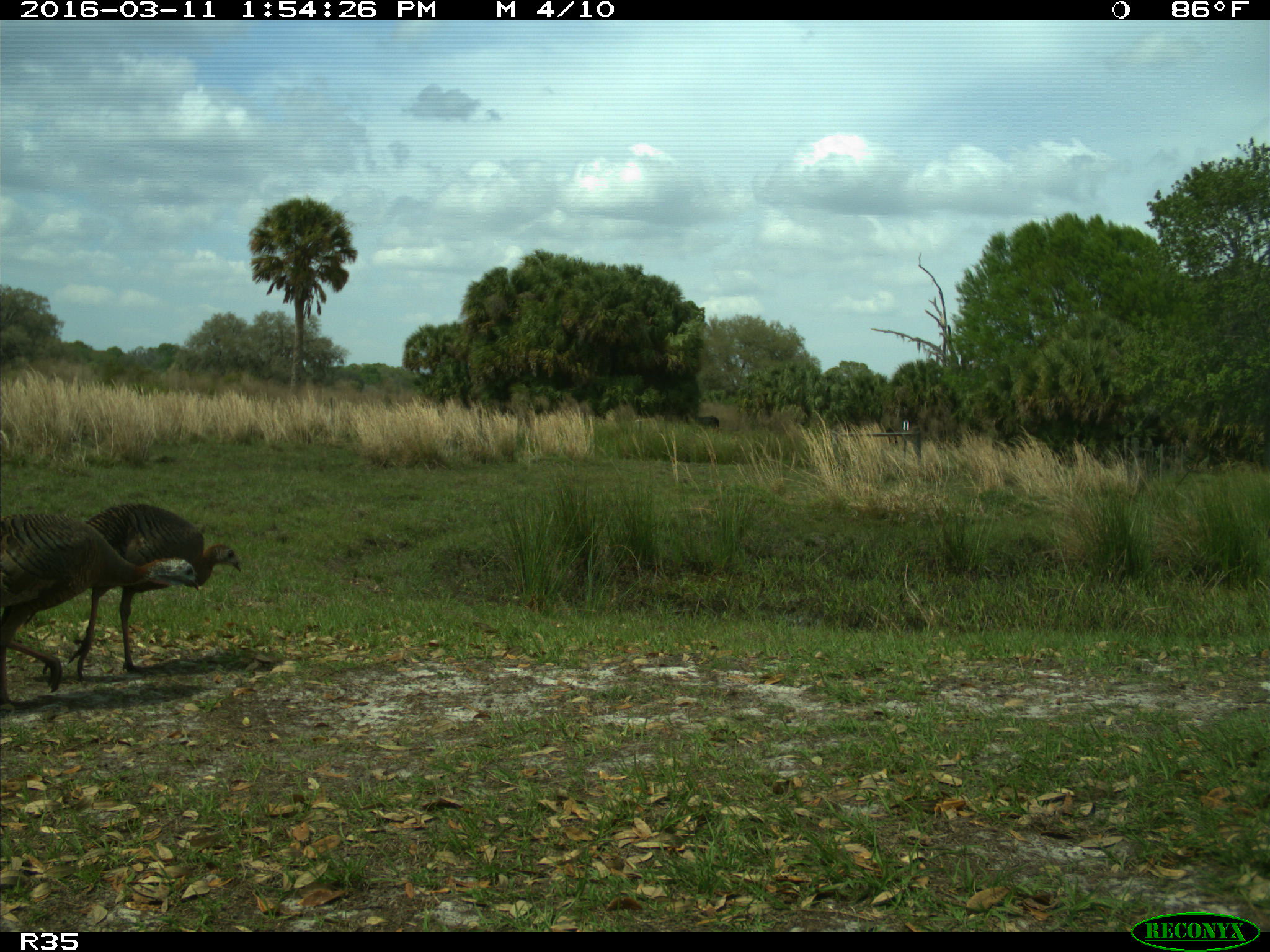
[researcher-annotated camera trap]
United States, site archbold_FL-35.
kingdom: Animalia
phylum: Chordata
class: Aves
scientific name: Aves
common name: birds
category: unidentified bird